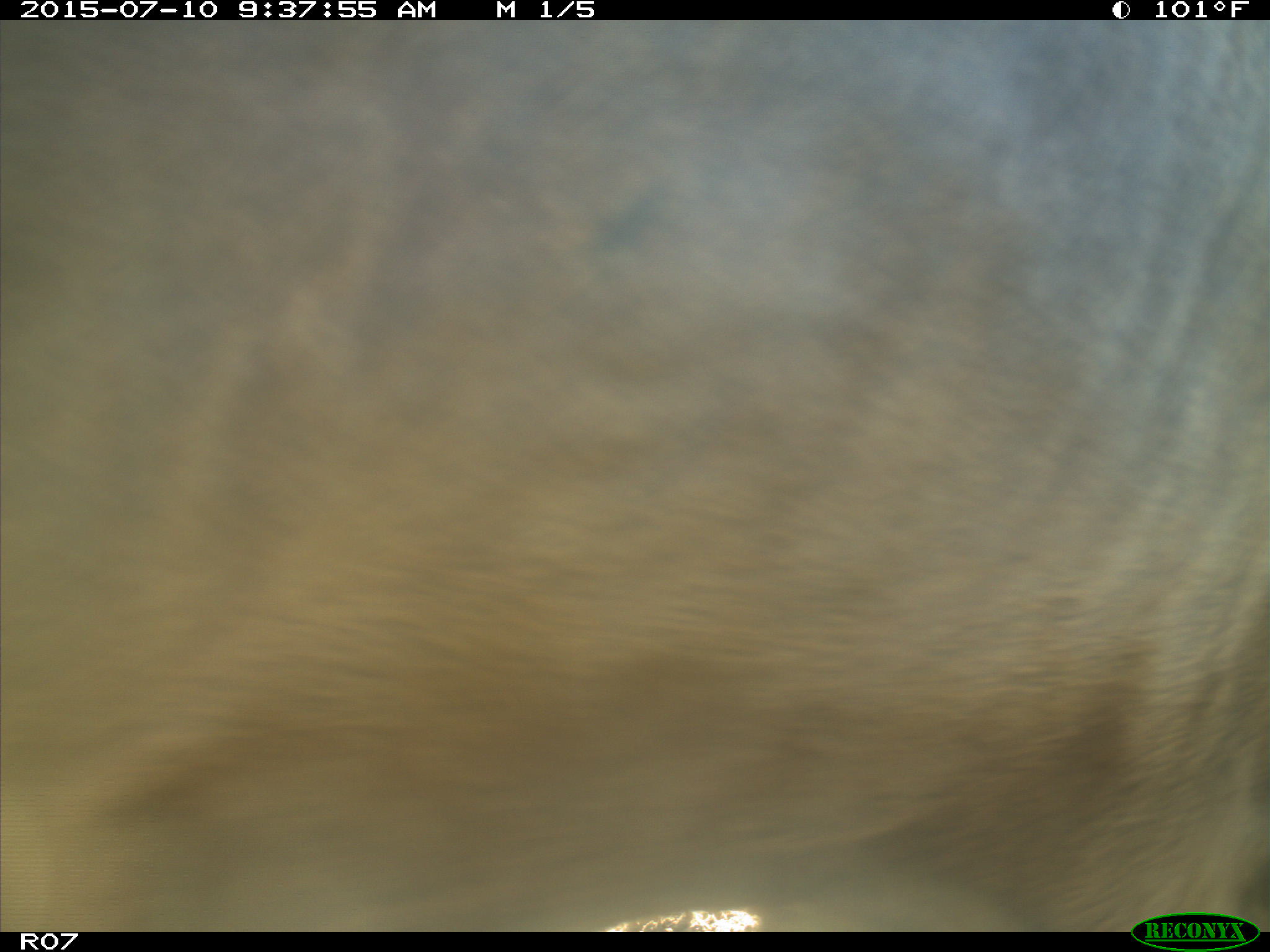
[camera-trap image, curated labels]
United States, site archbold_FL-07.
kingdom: Animalia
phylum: Chordata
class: Mammalia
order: Artiodactyla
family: Bovidae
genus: Bos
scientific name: Bos taurus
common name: domestic cow